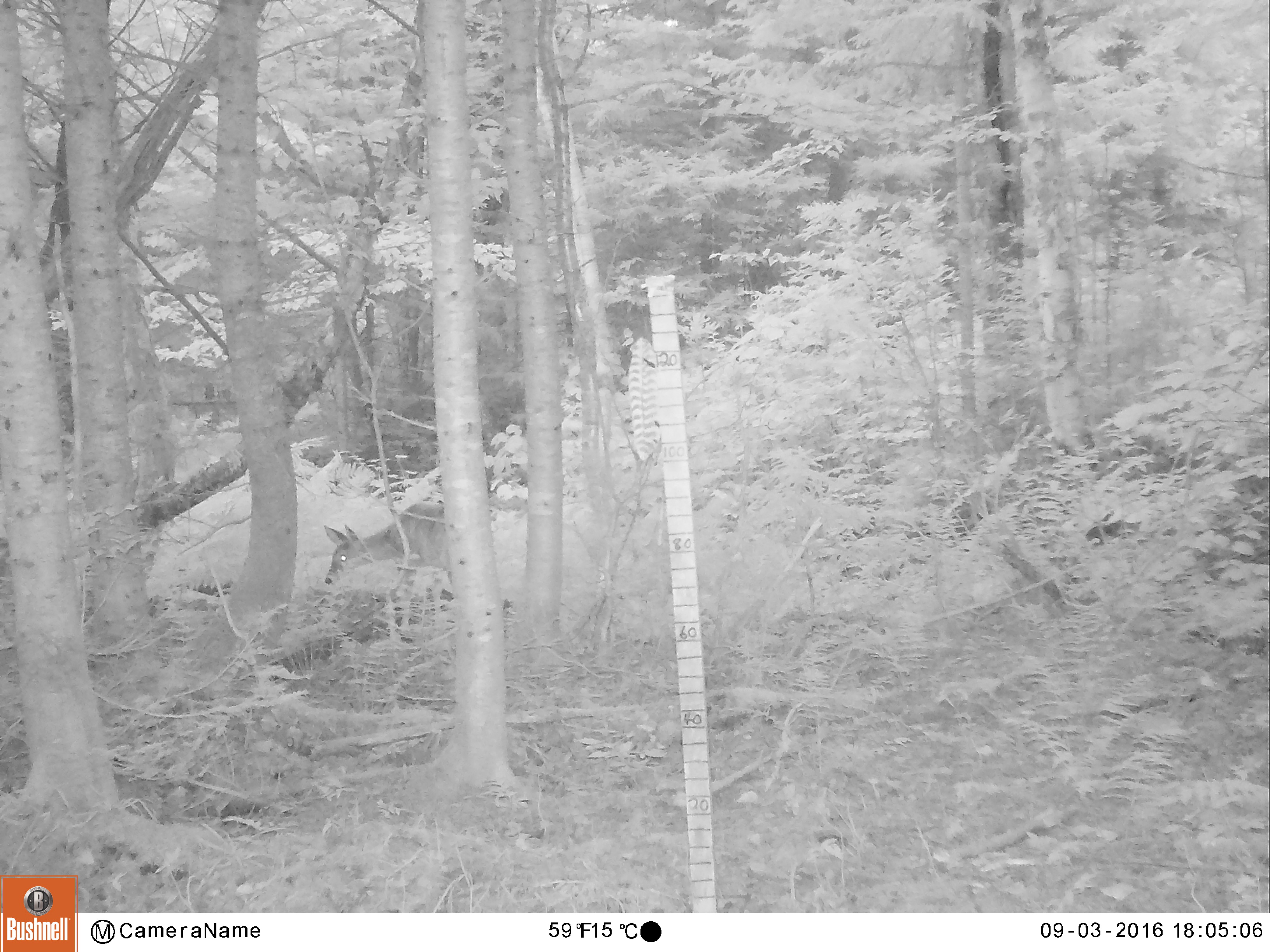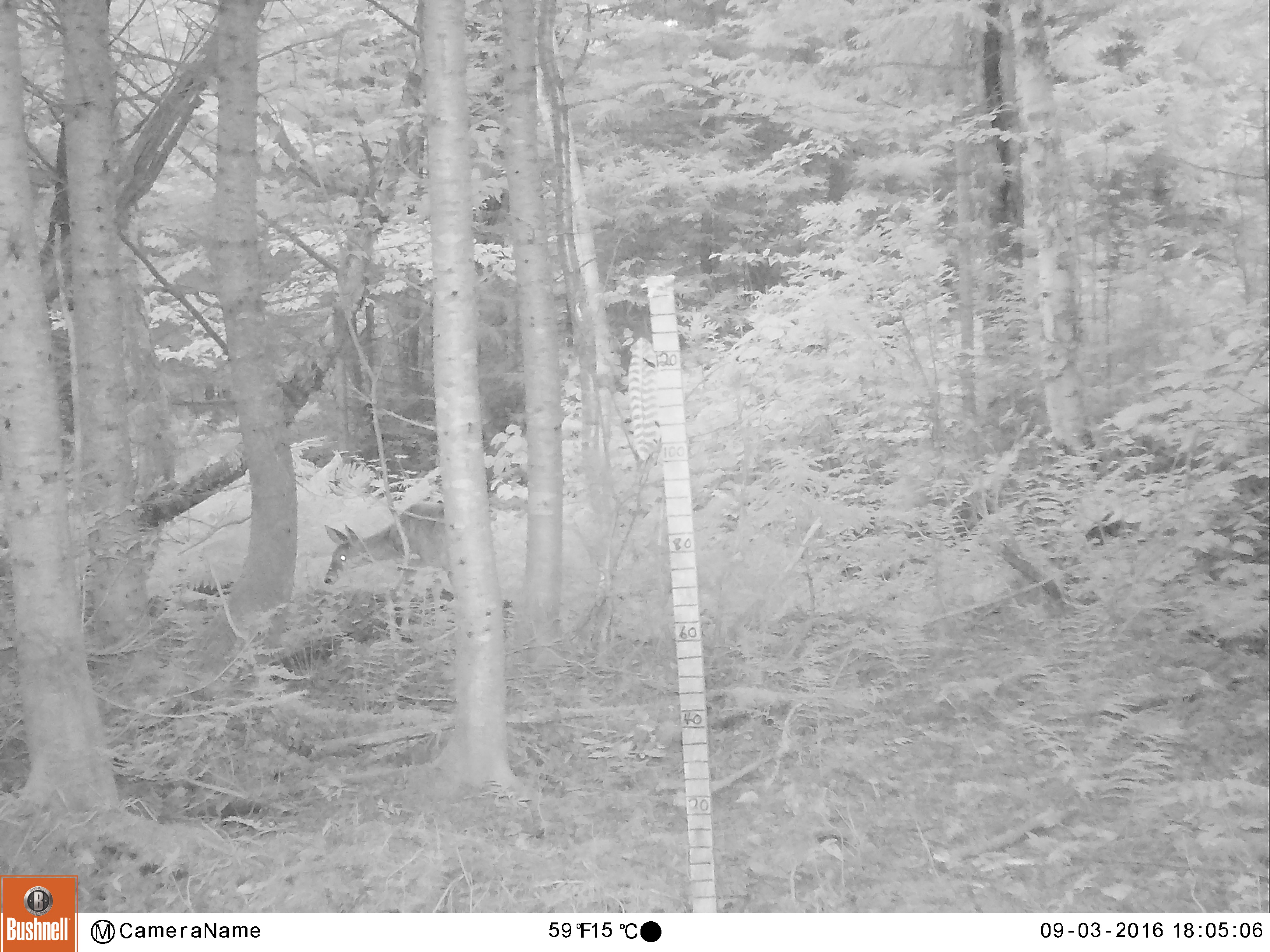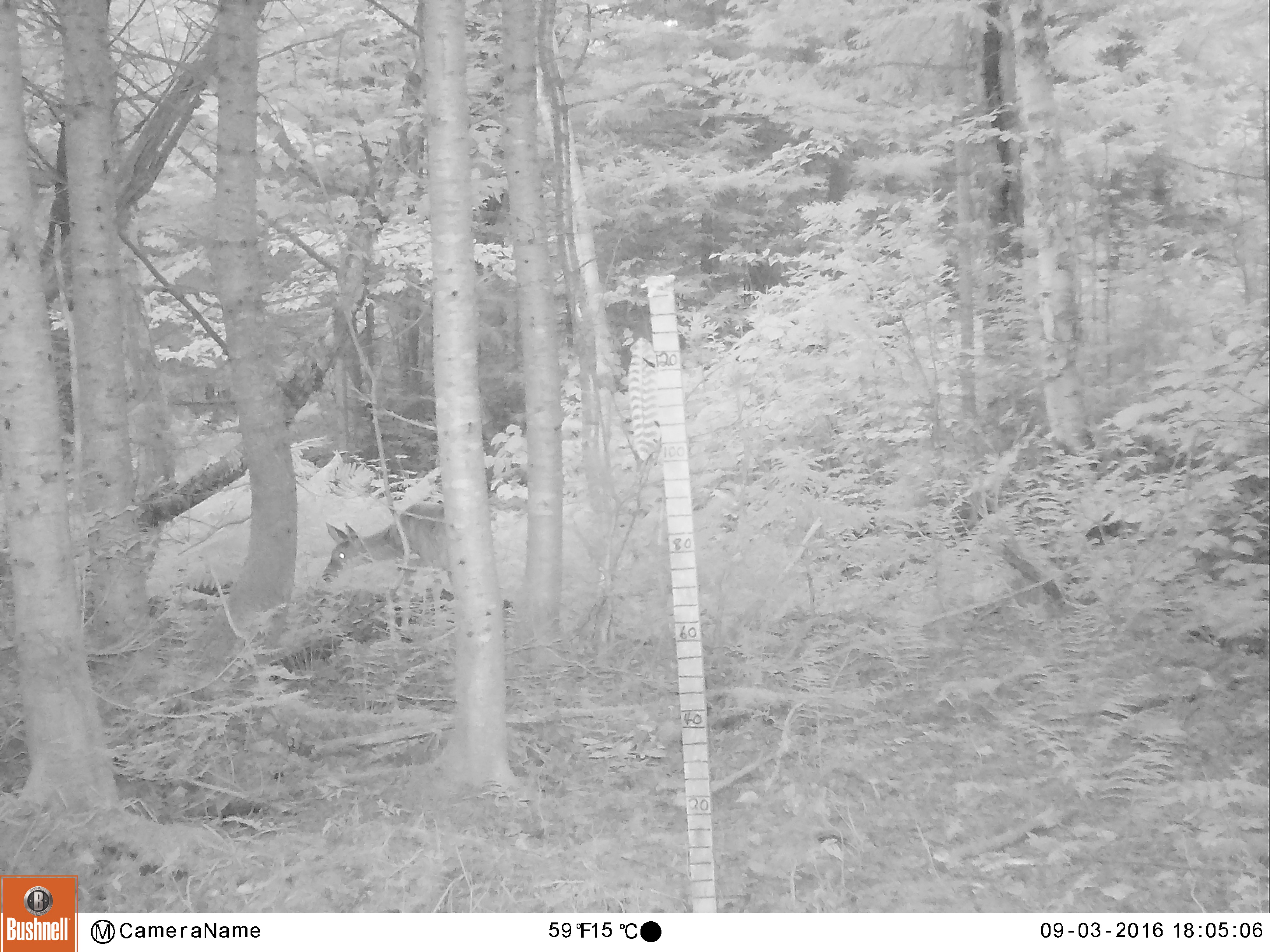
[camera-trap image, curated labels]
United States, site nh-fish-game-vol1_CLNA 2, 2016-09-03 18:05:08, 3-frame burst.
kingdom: Animalia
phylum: Chordata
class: Mammalia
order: Artiodactyla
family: Cervidae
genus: Odocoileus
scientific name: Odocoileus virginianus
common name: white-tailed deer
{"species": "white-tailed deer (Odocoileus virginianus)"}